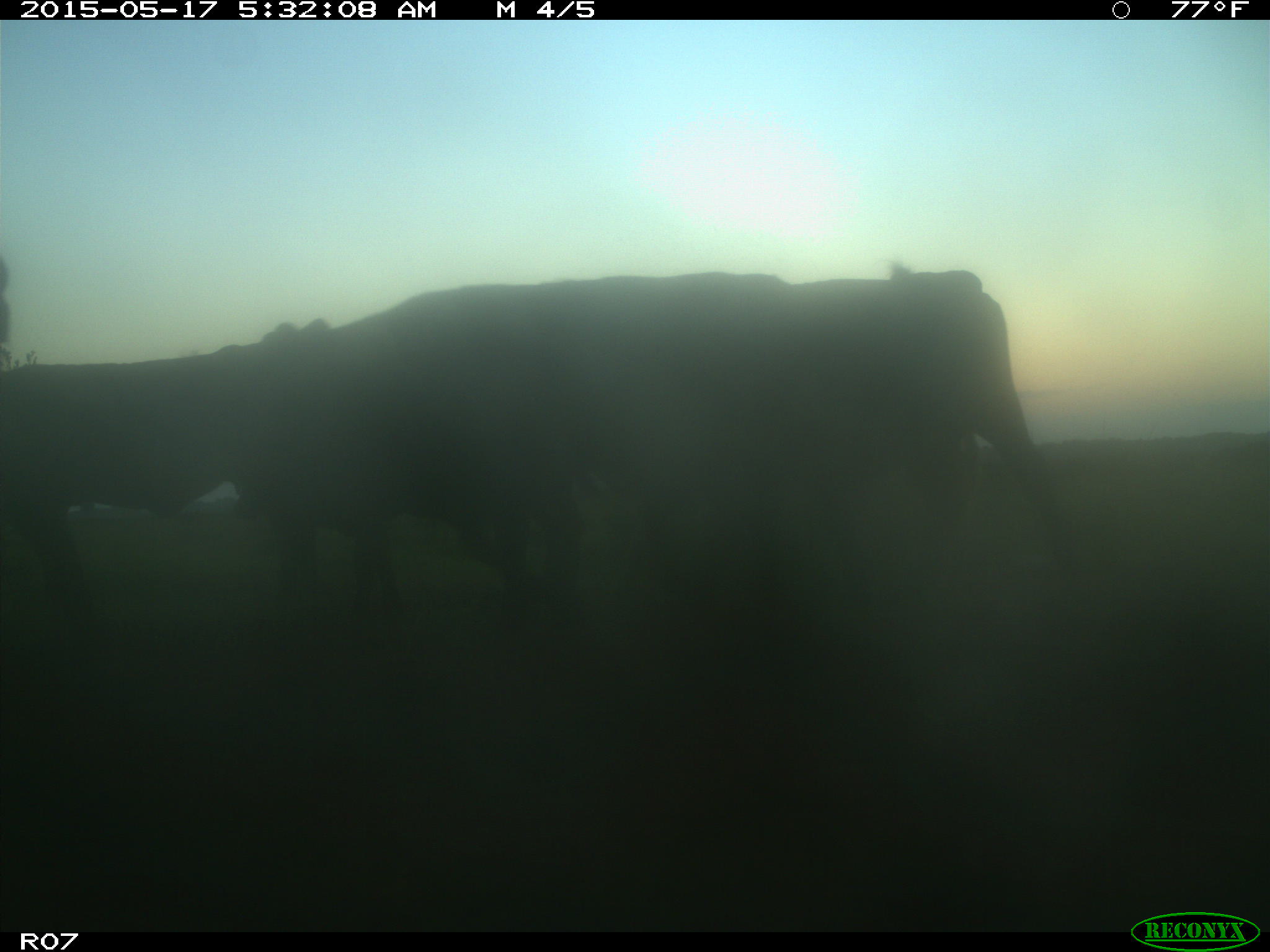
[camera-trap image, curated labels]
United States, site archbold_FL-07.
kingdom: Animalia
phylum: Chordata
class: Mammalia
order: Artiodactyla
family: Bovidae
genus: Bos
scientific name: Bos taurus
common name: domestic cow